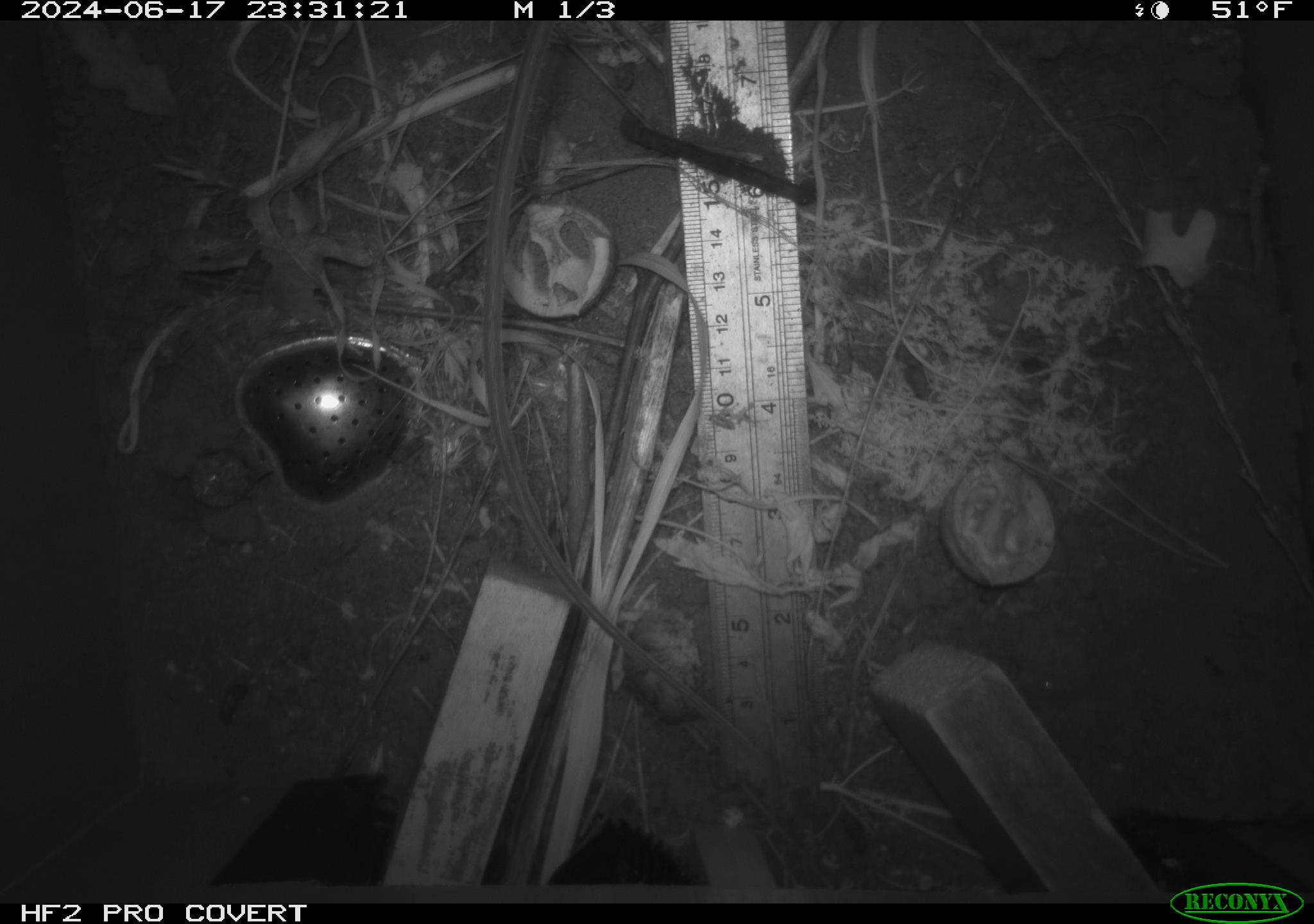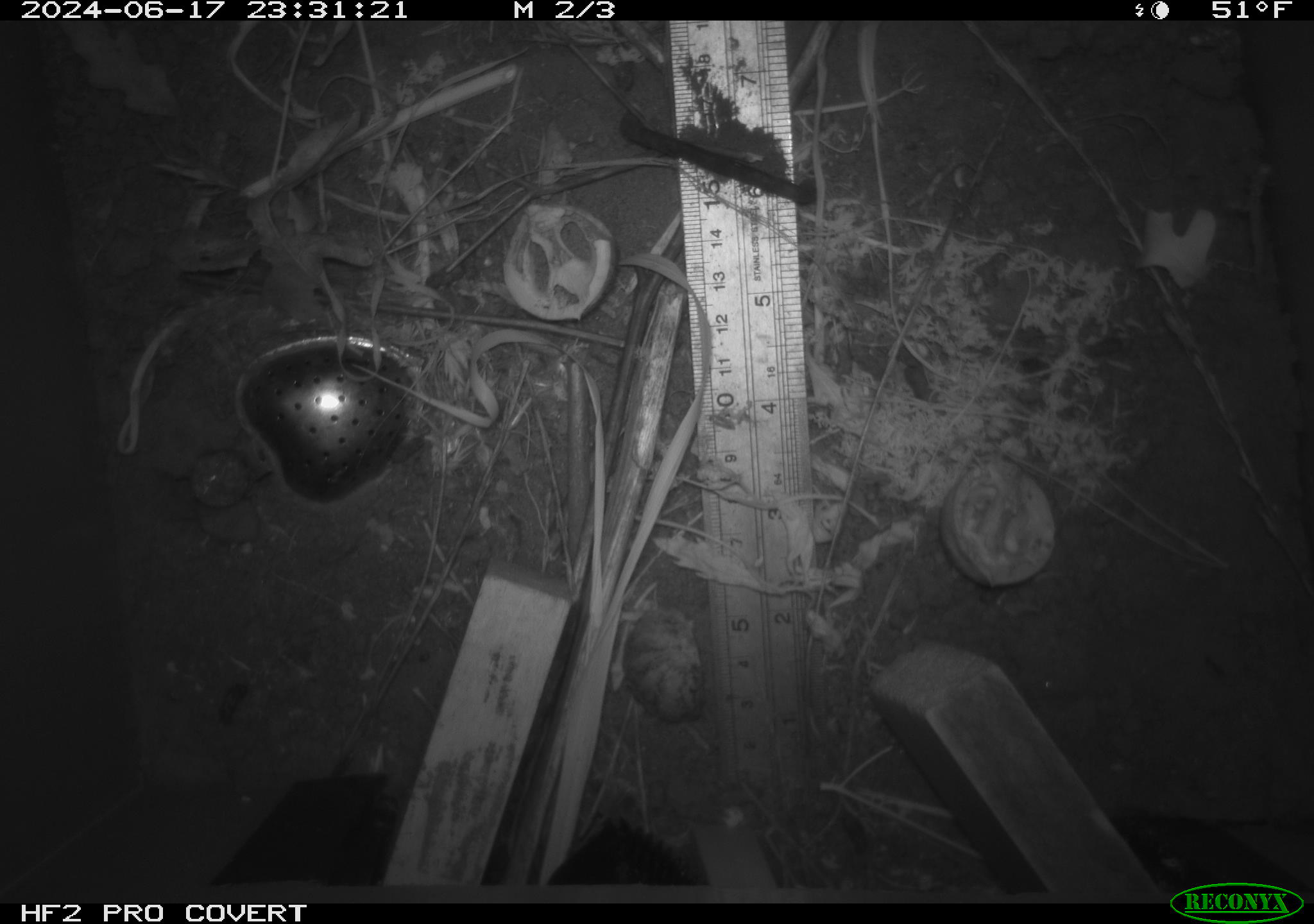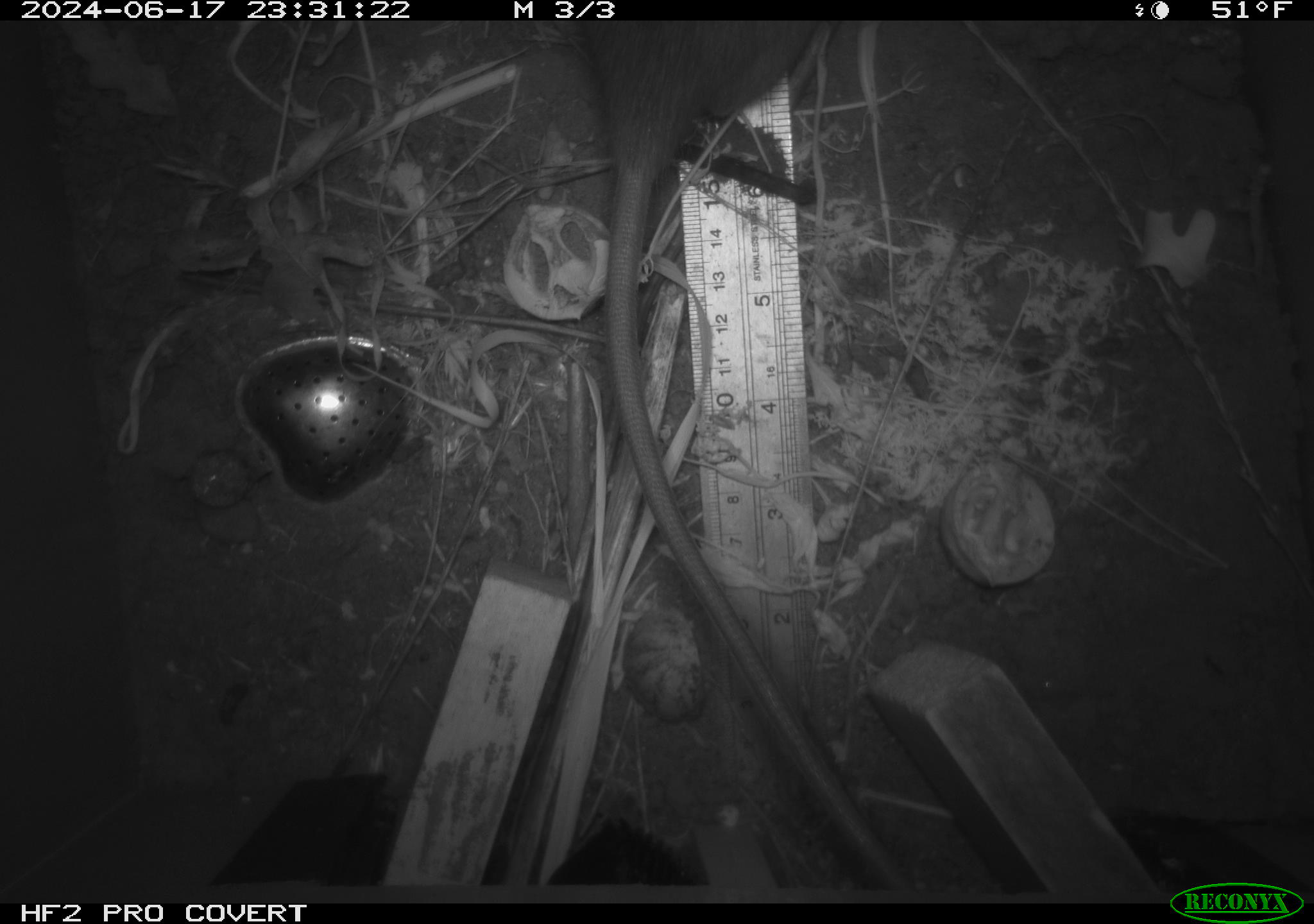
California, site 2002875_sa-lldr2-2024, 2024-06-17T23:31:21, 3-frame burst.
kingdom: Animalia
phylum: Chordata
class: Mammalia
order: Rodentia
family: Muridae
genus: Rattus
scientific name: Rattus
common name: rat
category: rattus species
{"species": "rattus species (rat) (Rattus)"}